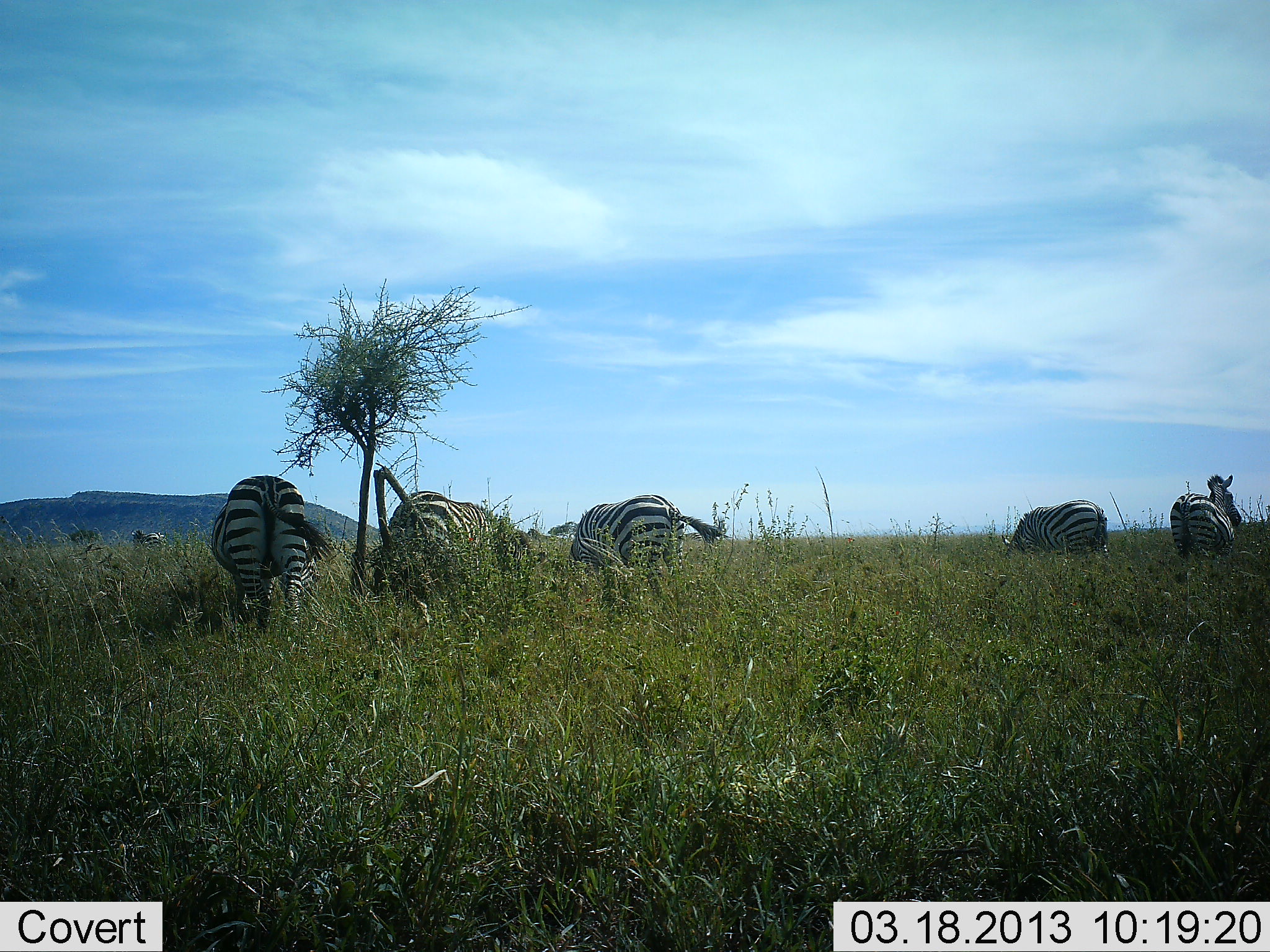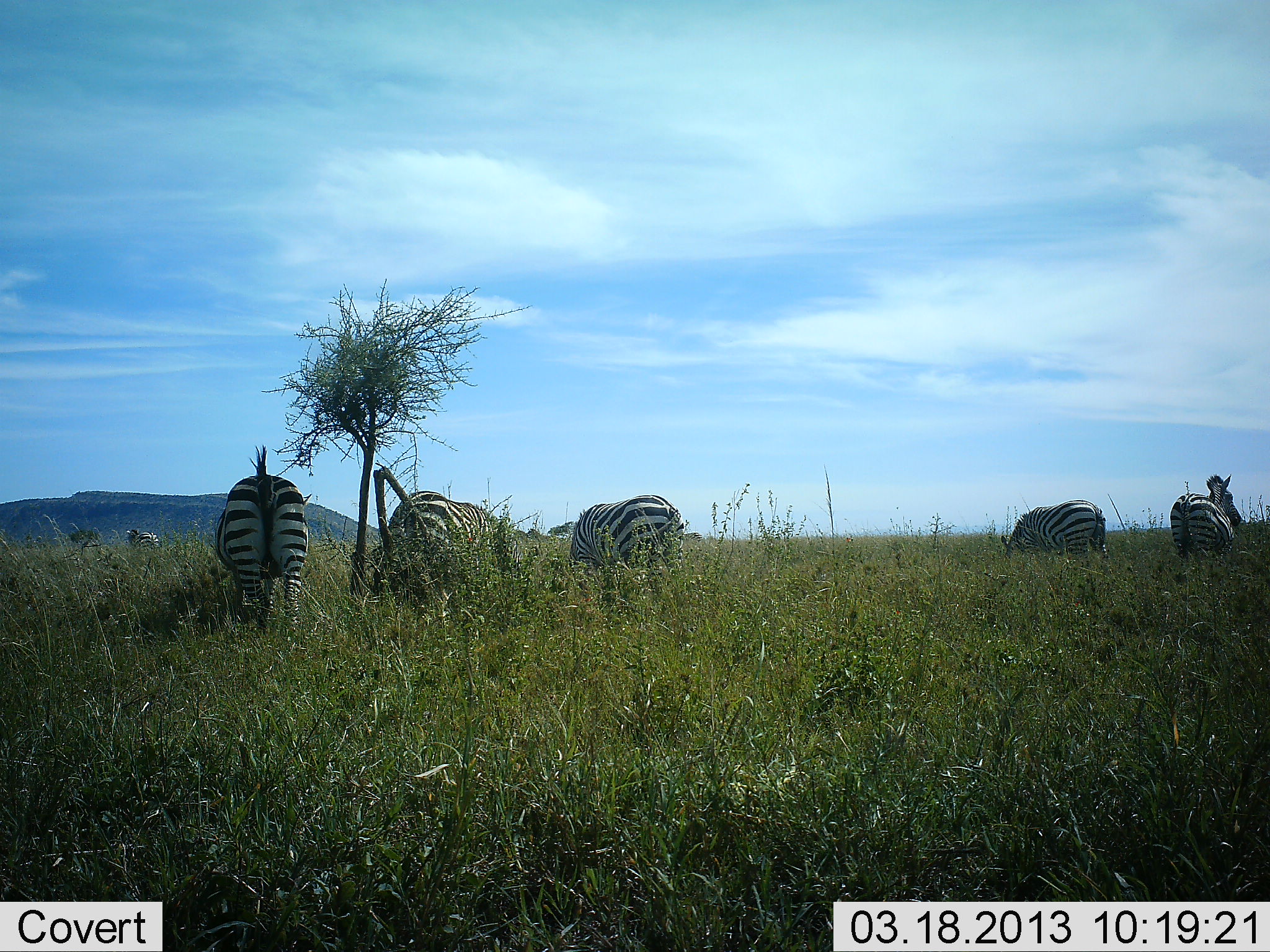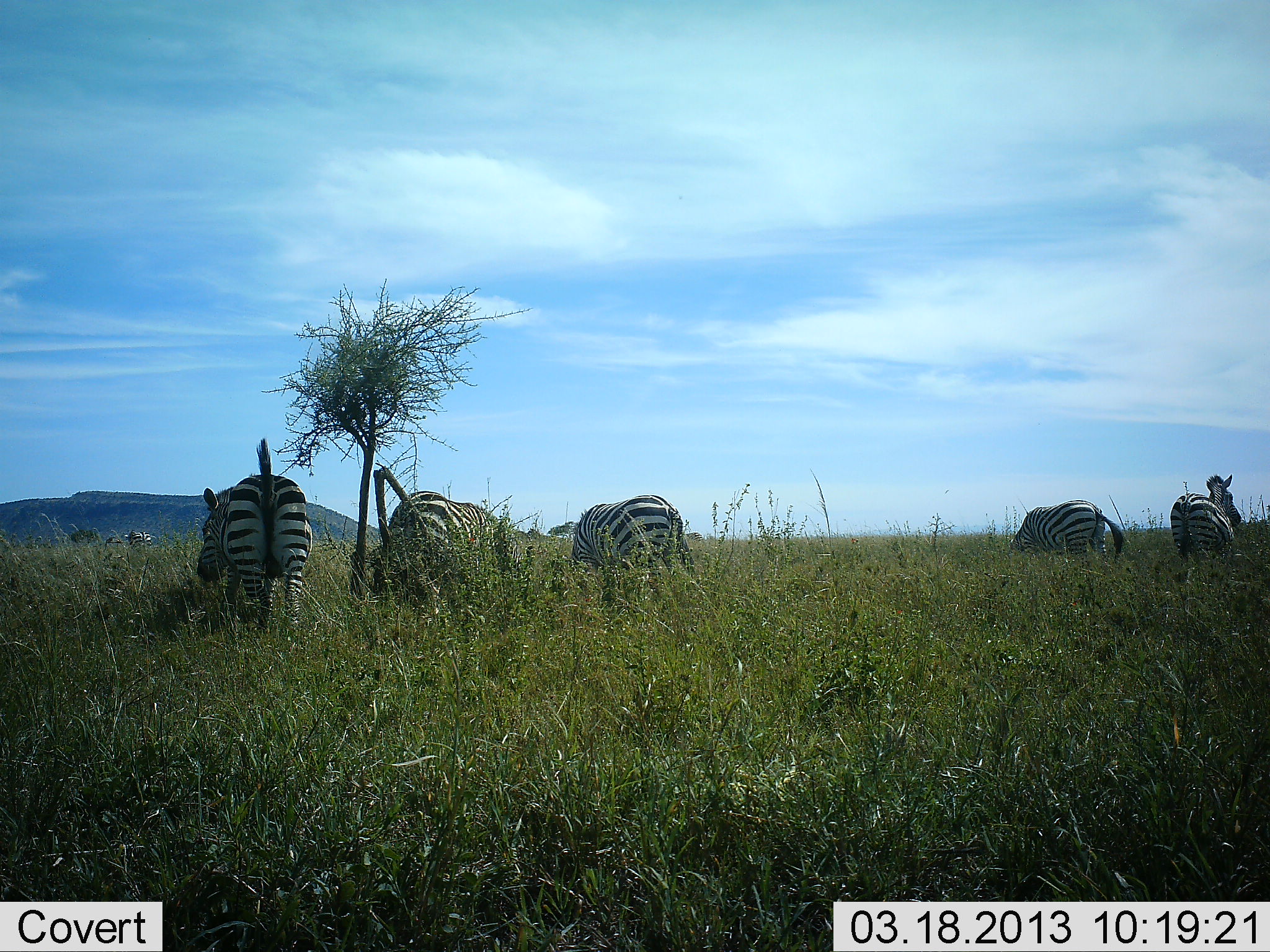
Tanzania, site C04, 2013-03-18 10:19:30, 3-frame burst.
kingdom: Animalia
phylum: Chordata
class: Mammalia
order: Perissodactyla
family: Equidae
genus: Equus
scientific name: Equus quagga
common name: plains zebra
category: zebra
Zebra (plains zebra) (Equus quagga), count 6. Behavior (volunteer vote fractions): standing 50%, resting 0%, moving 14%, interacting 0%. Young present (vote fraction): 0%. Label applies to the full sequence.